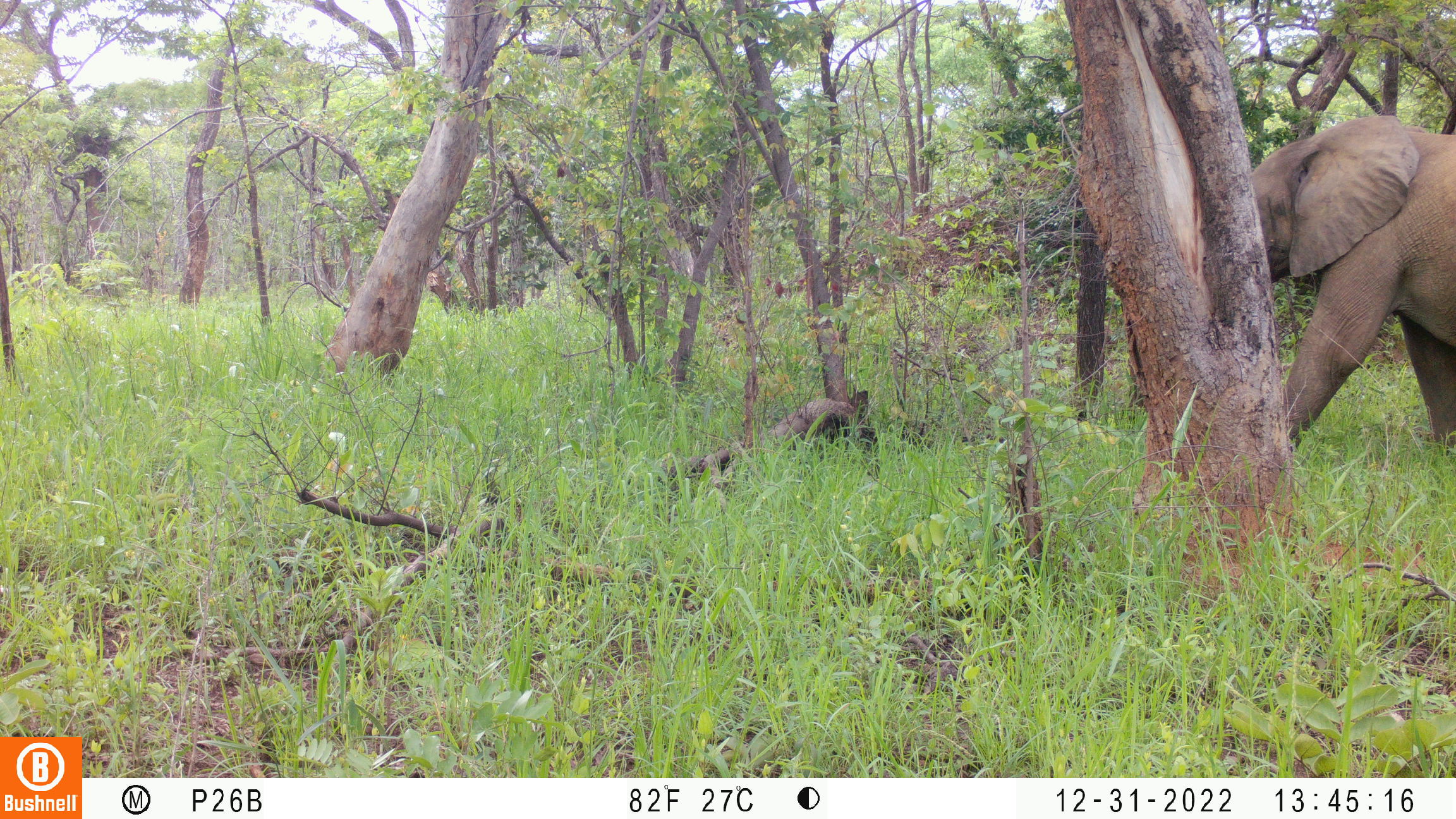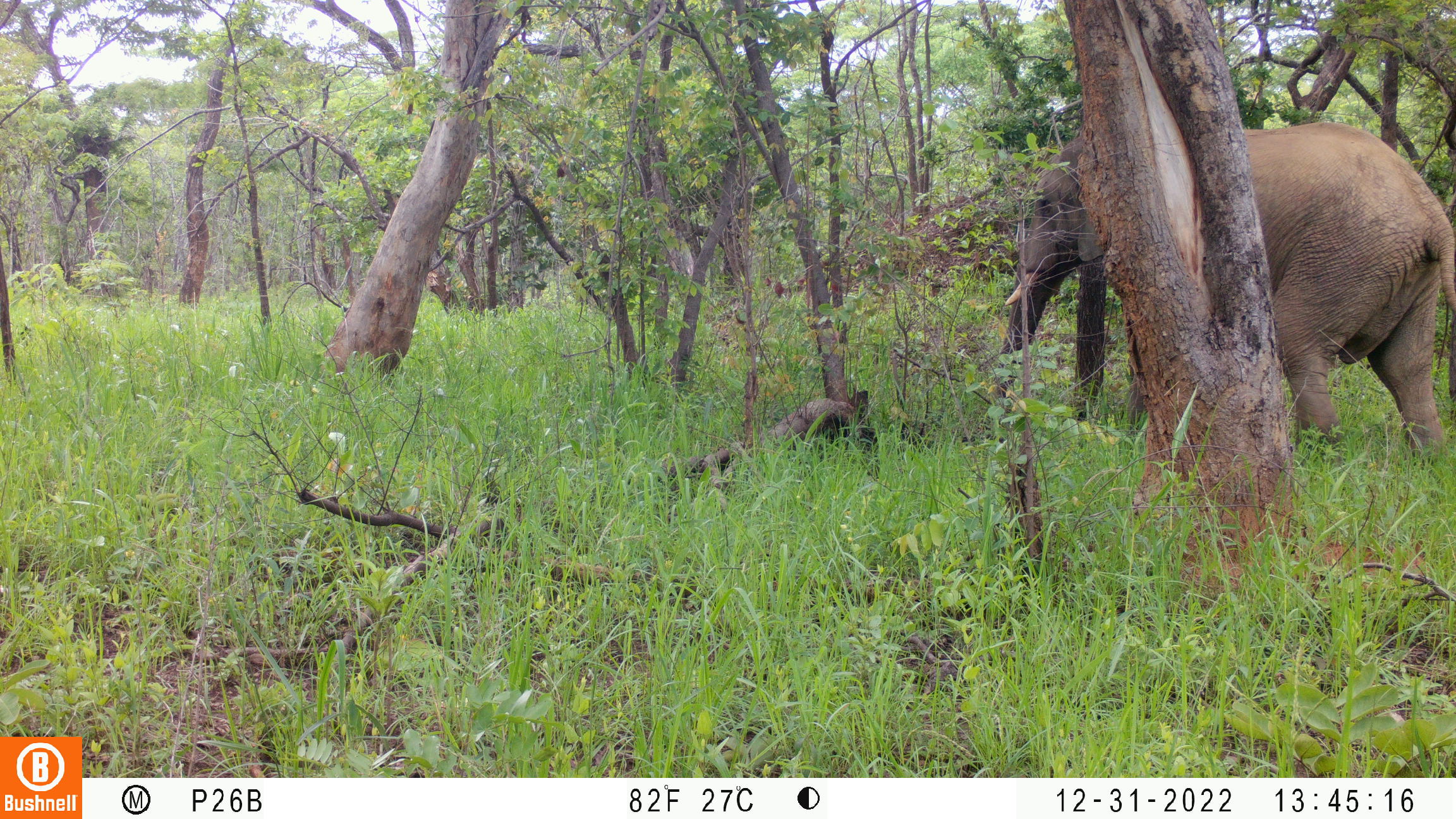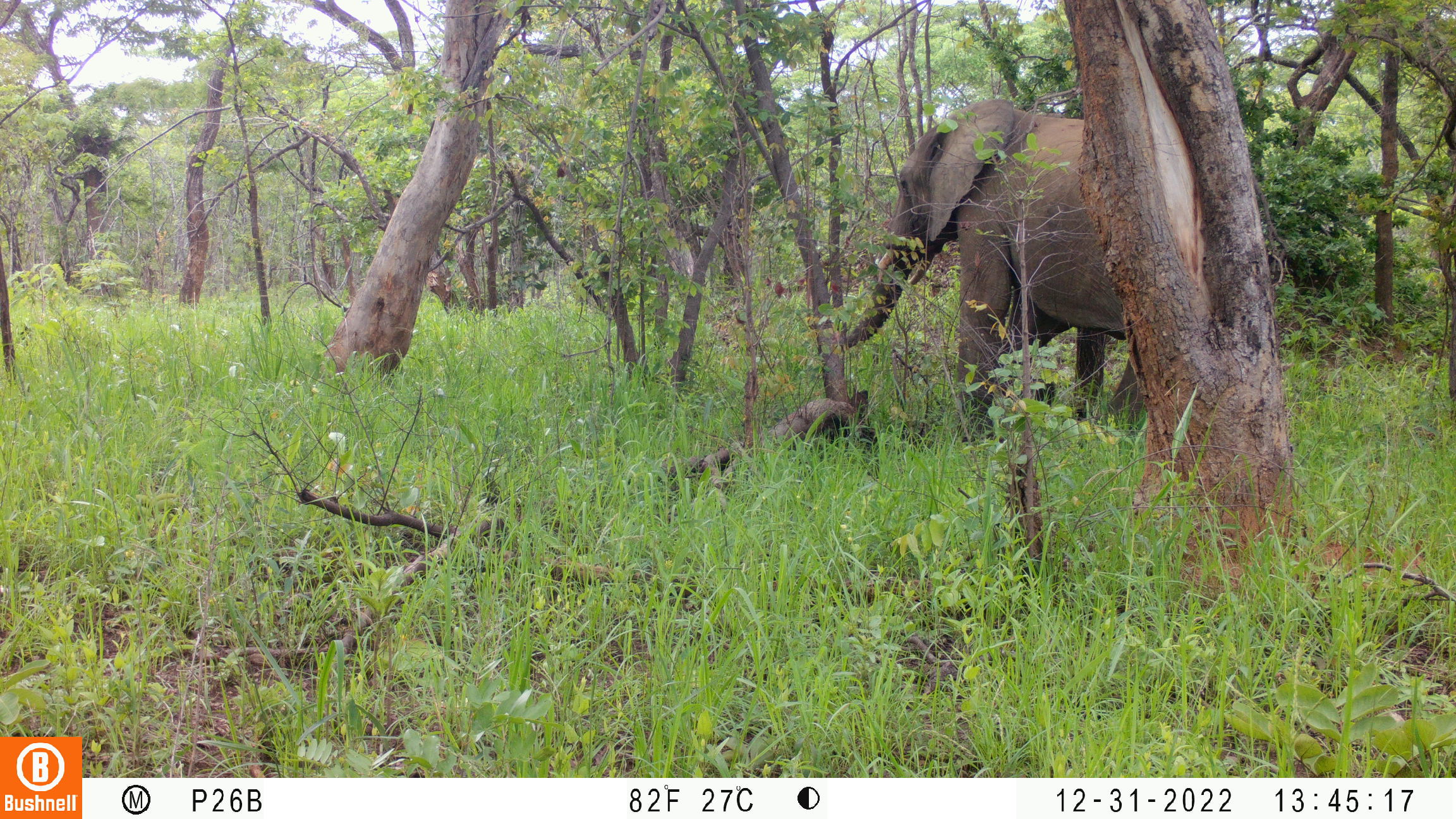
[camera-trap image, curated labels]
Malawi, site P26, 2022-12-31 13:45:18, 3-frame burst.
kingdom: Animalia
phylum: Chordata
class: Mammalia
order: Proboscidea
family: Elephantidae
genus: Loxodonta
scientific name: Loxodonta africana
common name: african savanna elephant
African savanna elephant (Loxodonta africana), count 2.